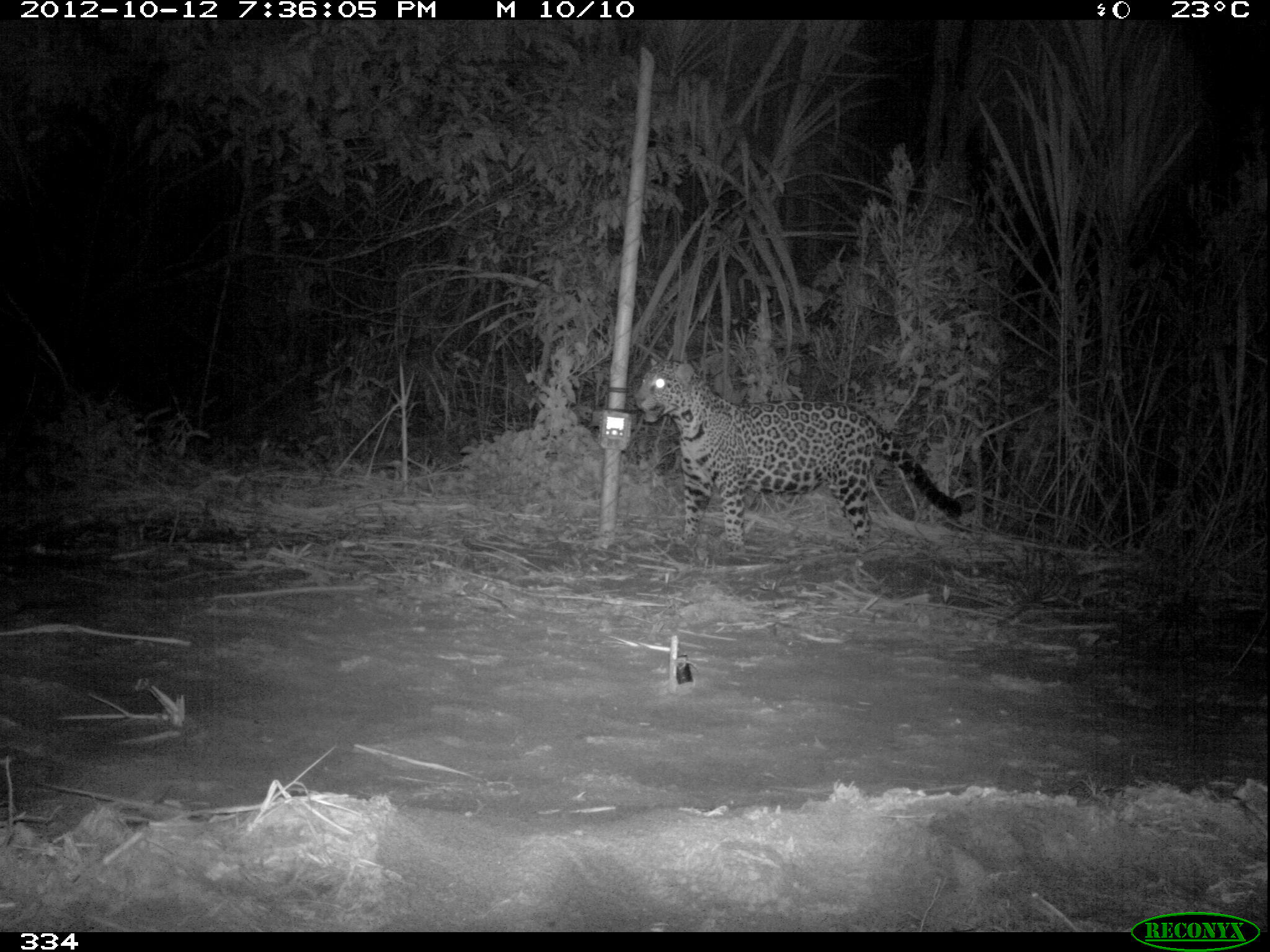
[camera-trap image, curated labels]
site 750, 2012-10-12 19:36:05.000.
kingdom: Animalia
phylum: Chordata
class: Mammalia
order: Carnivora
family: Felidae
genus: Panthera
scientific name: Panthera onca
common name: jaguar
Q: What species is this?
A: Panthera onca (jaguar).